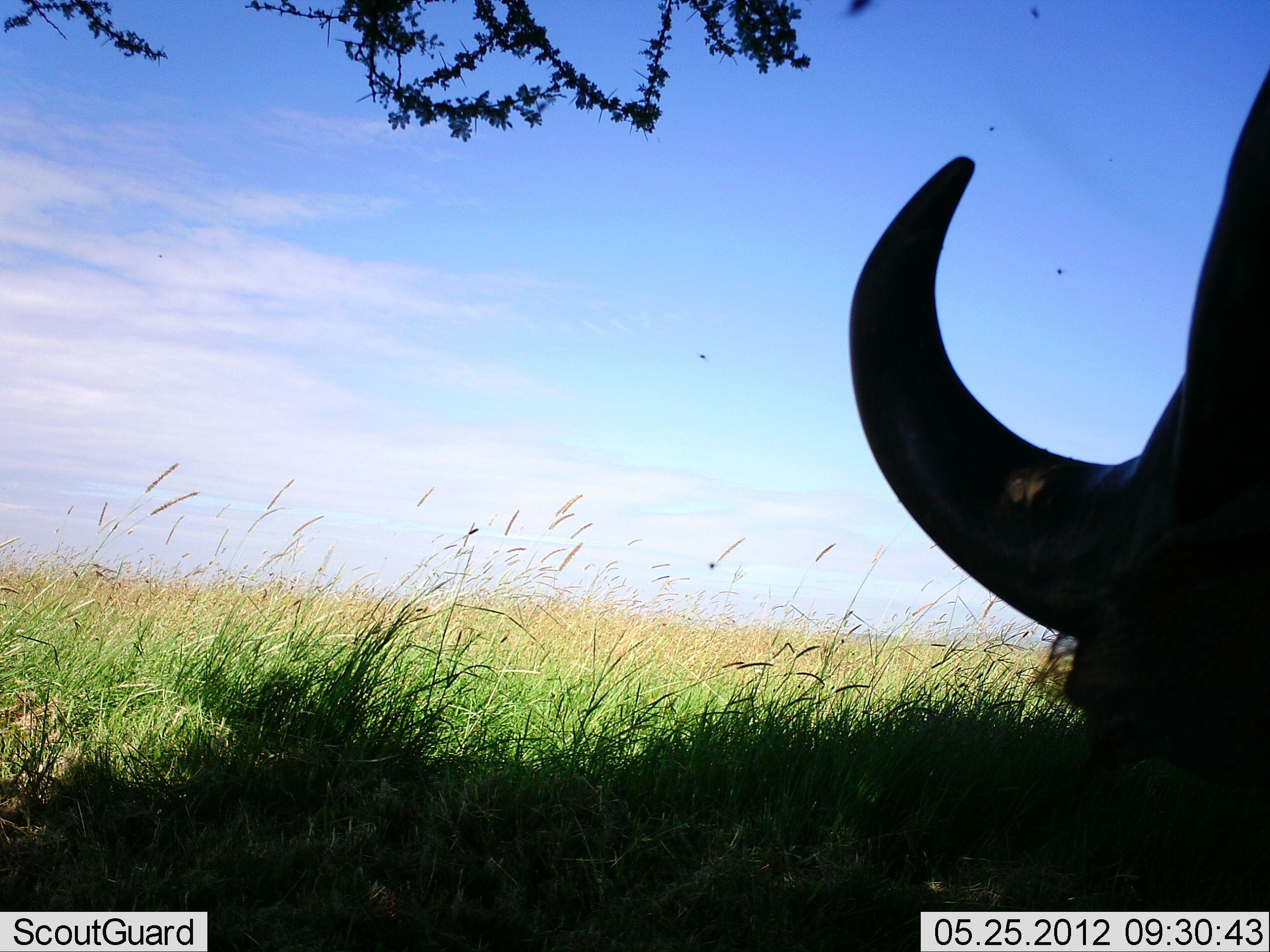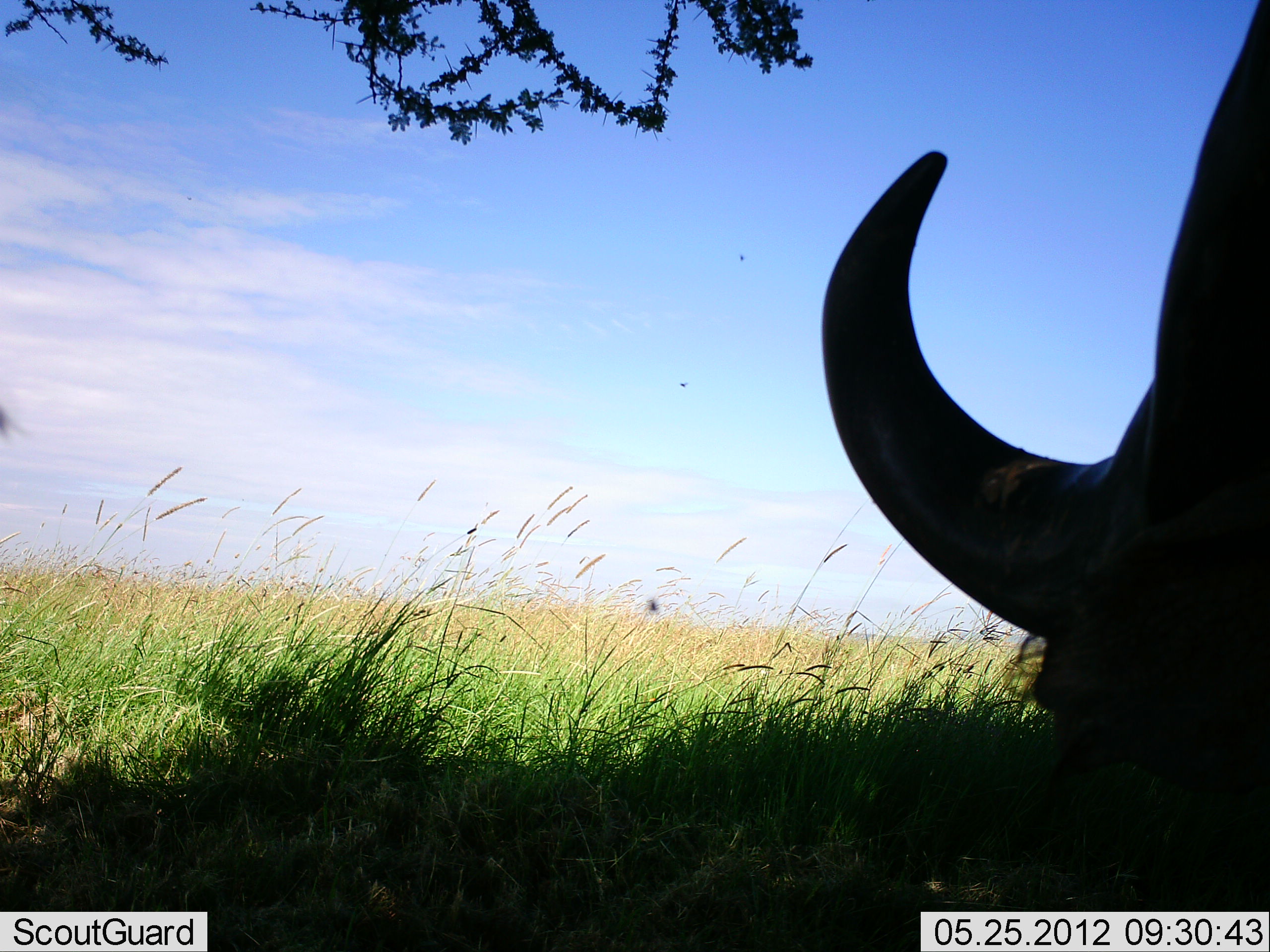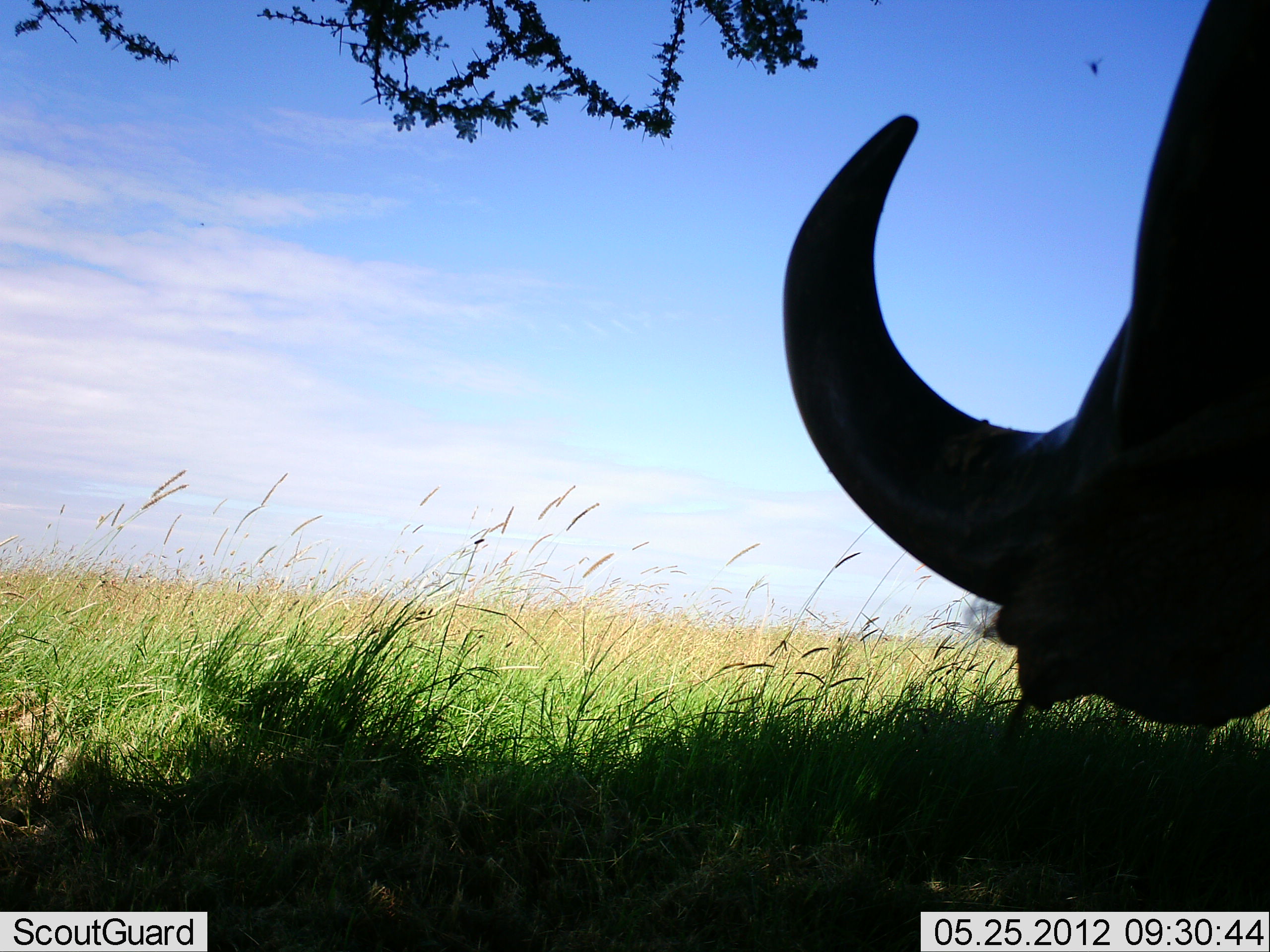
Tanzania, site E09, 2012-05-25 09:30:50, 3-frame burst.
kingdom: Animalia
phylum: Chordata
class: Mammalia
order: Artiodactyla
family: Bovidae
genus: Syncerus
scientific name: Syncerus caffer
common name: cape buffalo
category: buffalo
Buffalo (cape buffalo) (Syncerus caffer), count 1. Behavior (volunteer vote fractions): standing 67%, resting 22%, moving 0%, interacting 0%. Young present (vote fraction): 0%. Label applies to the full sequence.